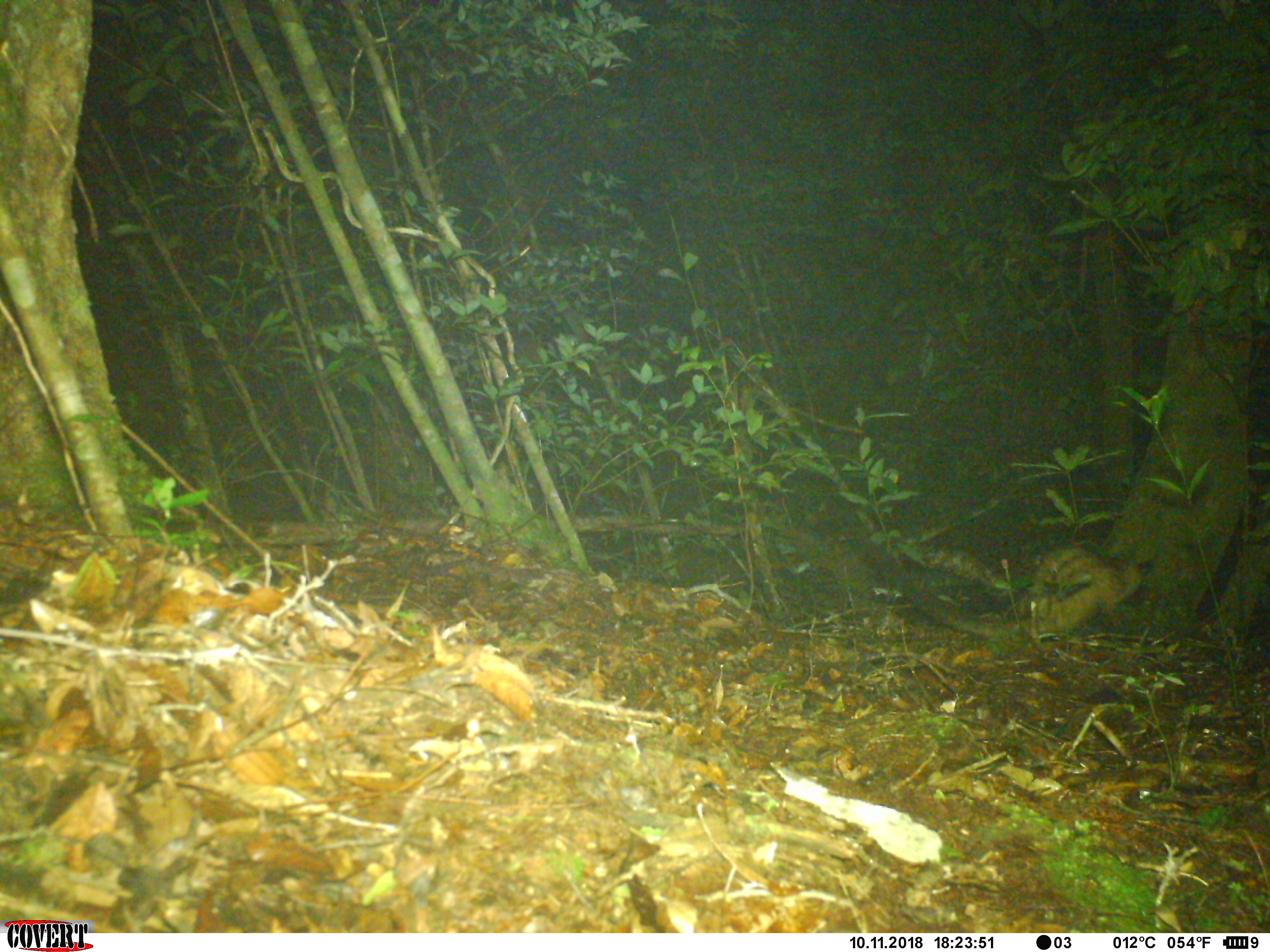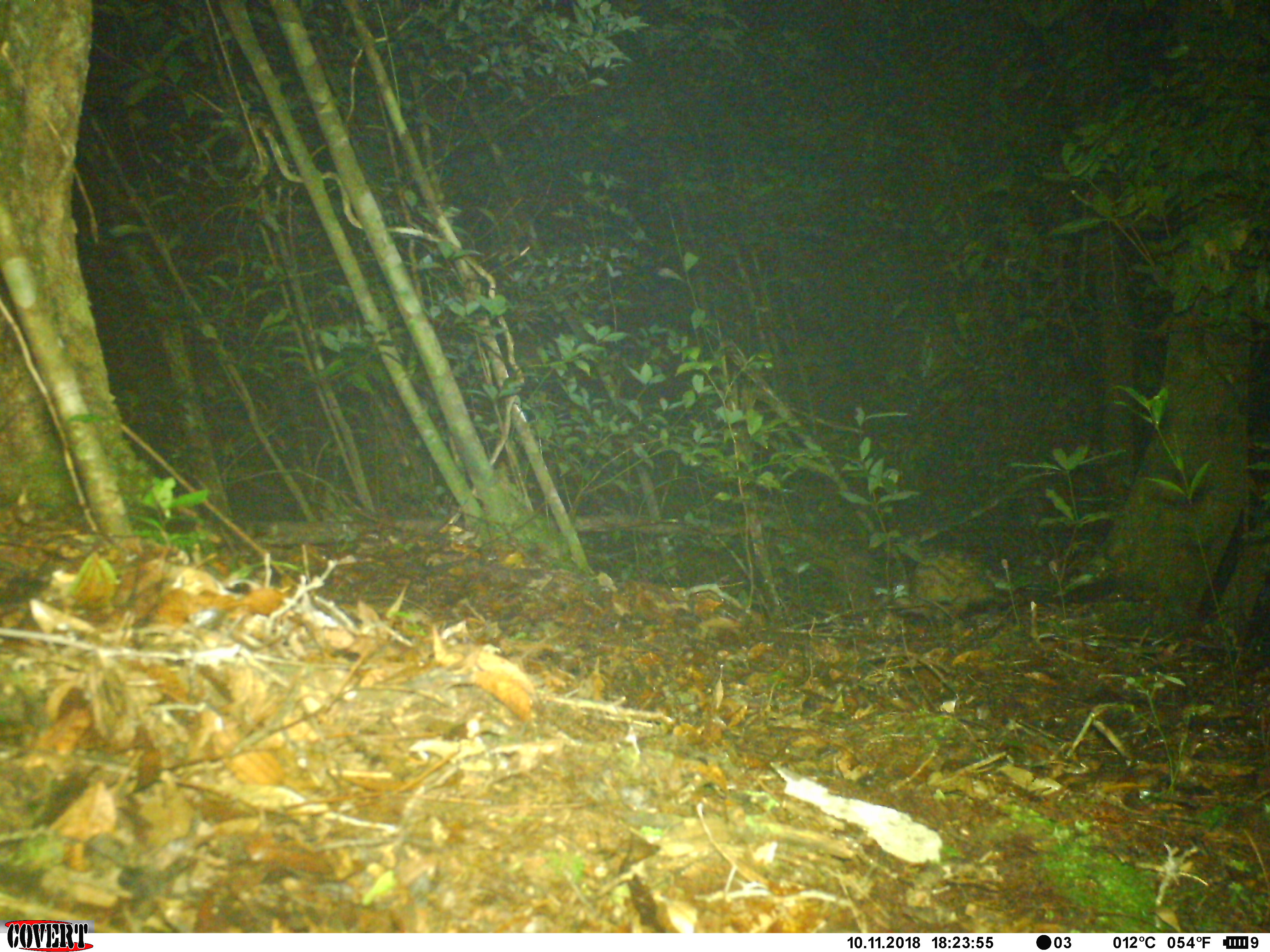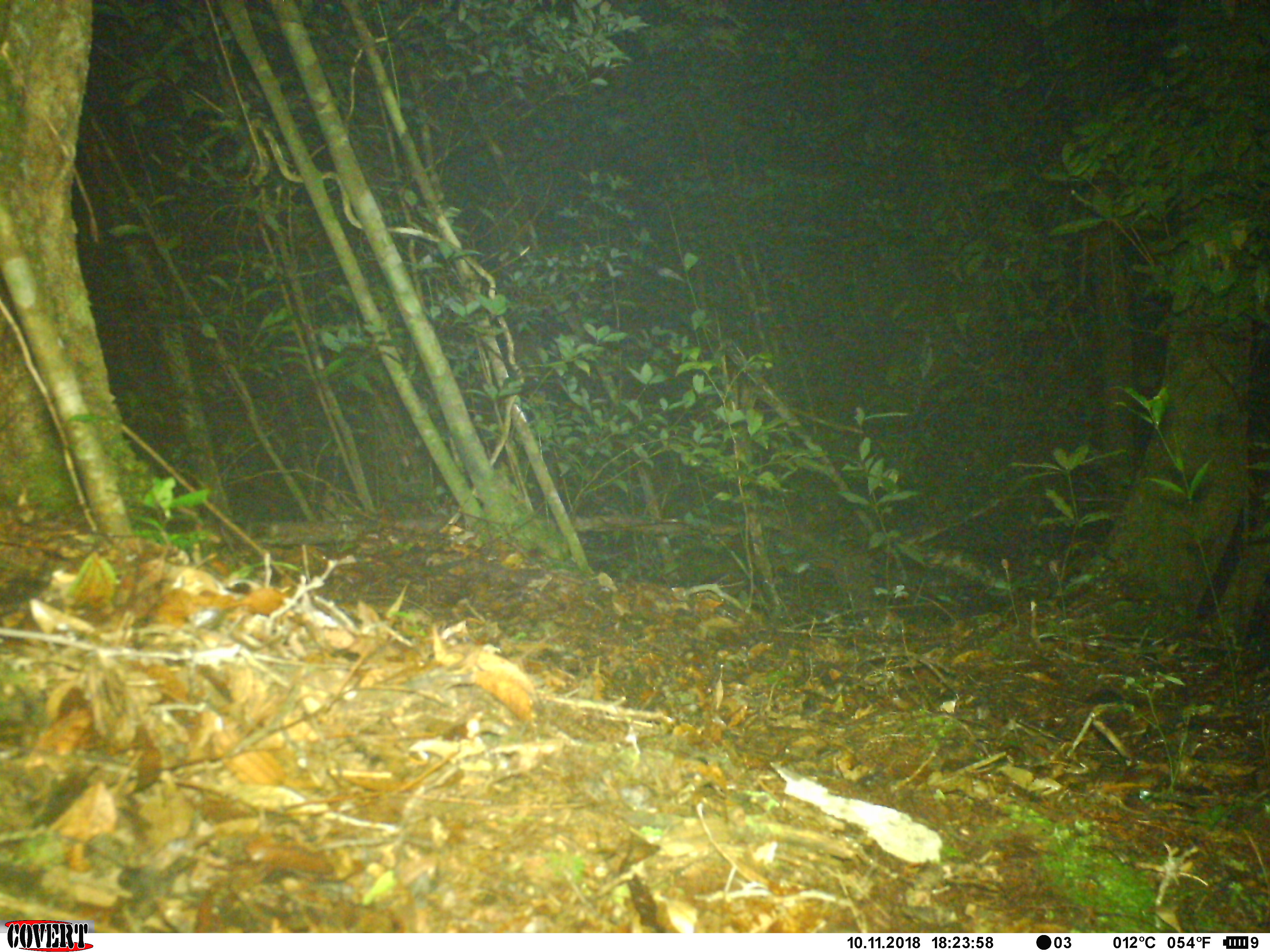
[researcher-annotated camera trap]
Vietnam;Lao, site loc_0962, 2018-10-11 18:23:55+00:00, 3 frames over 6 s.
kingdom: Animalia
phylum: Chordata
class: Mammalia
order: Carnivora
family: Viverridae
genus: Paradoxurus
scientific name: Paradoxurus hermaphroditus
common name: common palm civet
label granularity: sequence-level